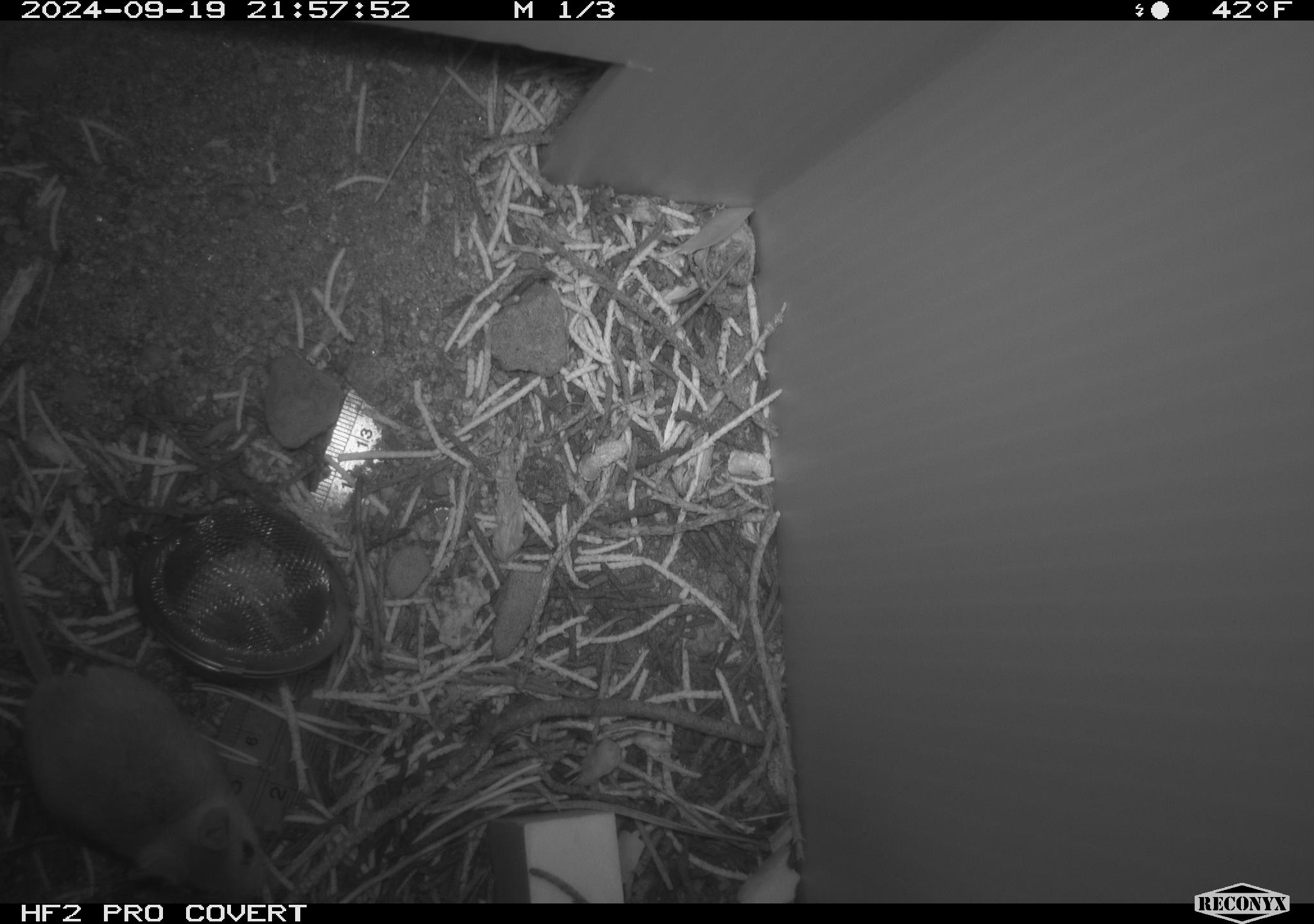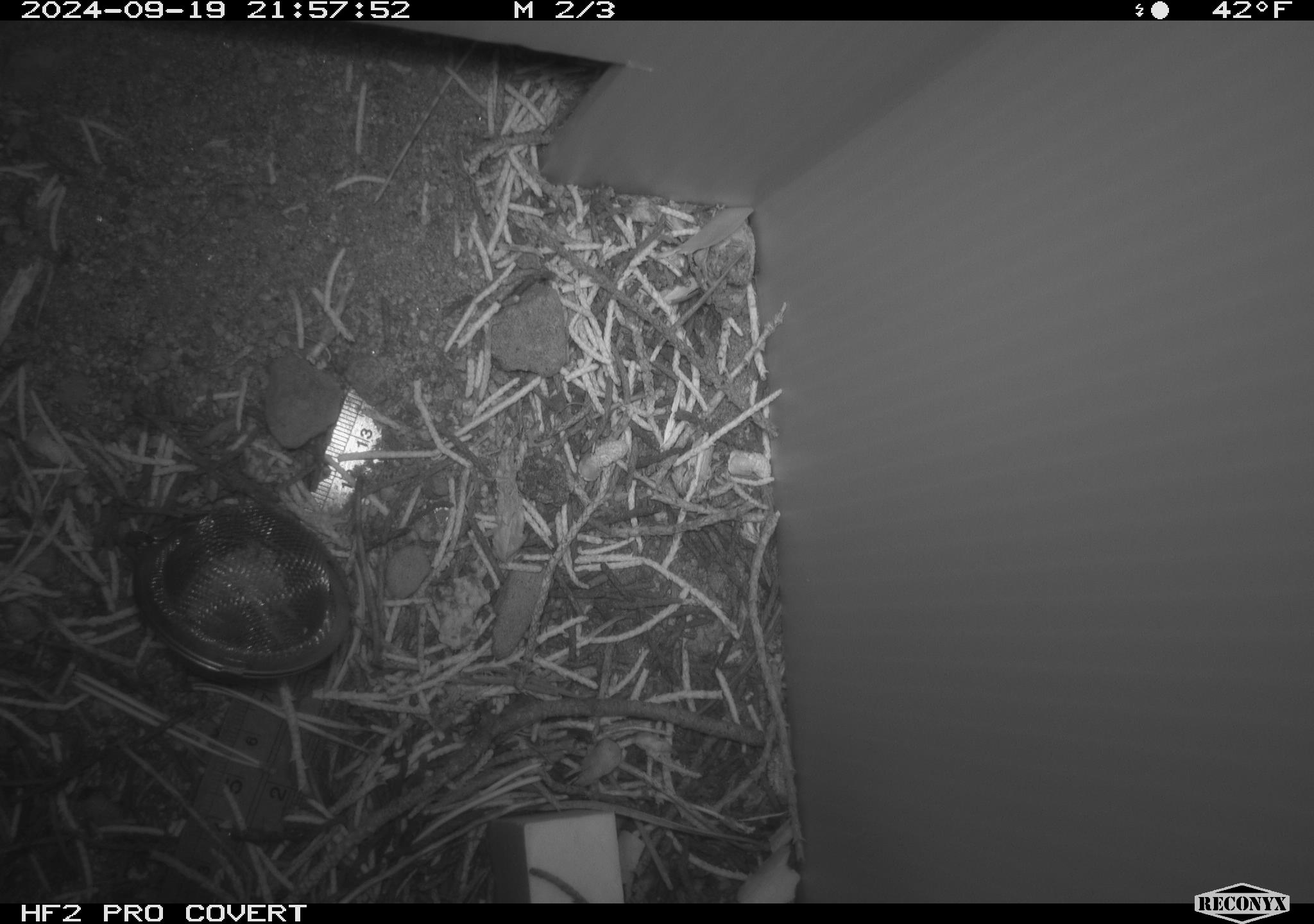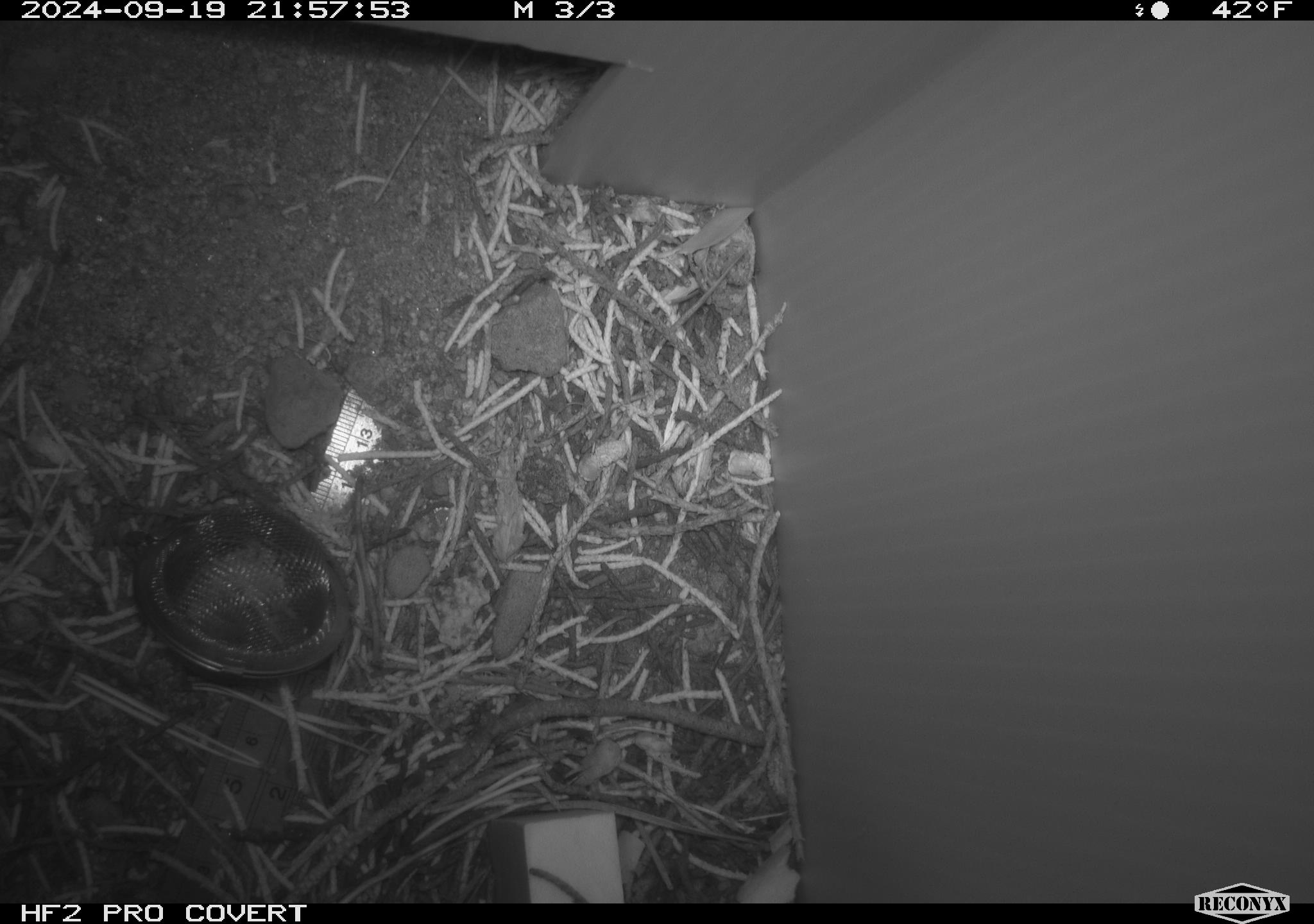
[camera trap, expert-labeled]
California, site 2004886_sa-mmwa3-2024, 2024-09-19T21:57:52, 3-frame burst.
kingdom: Animalia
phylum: Chordata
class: Mammalia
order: Rodentia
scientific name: Rodentia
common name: mouse species